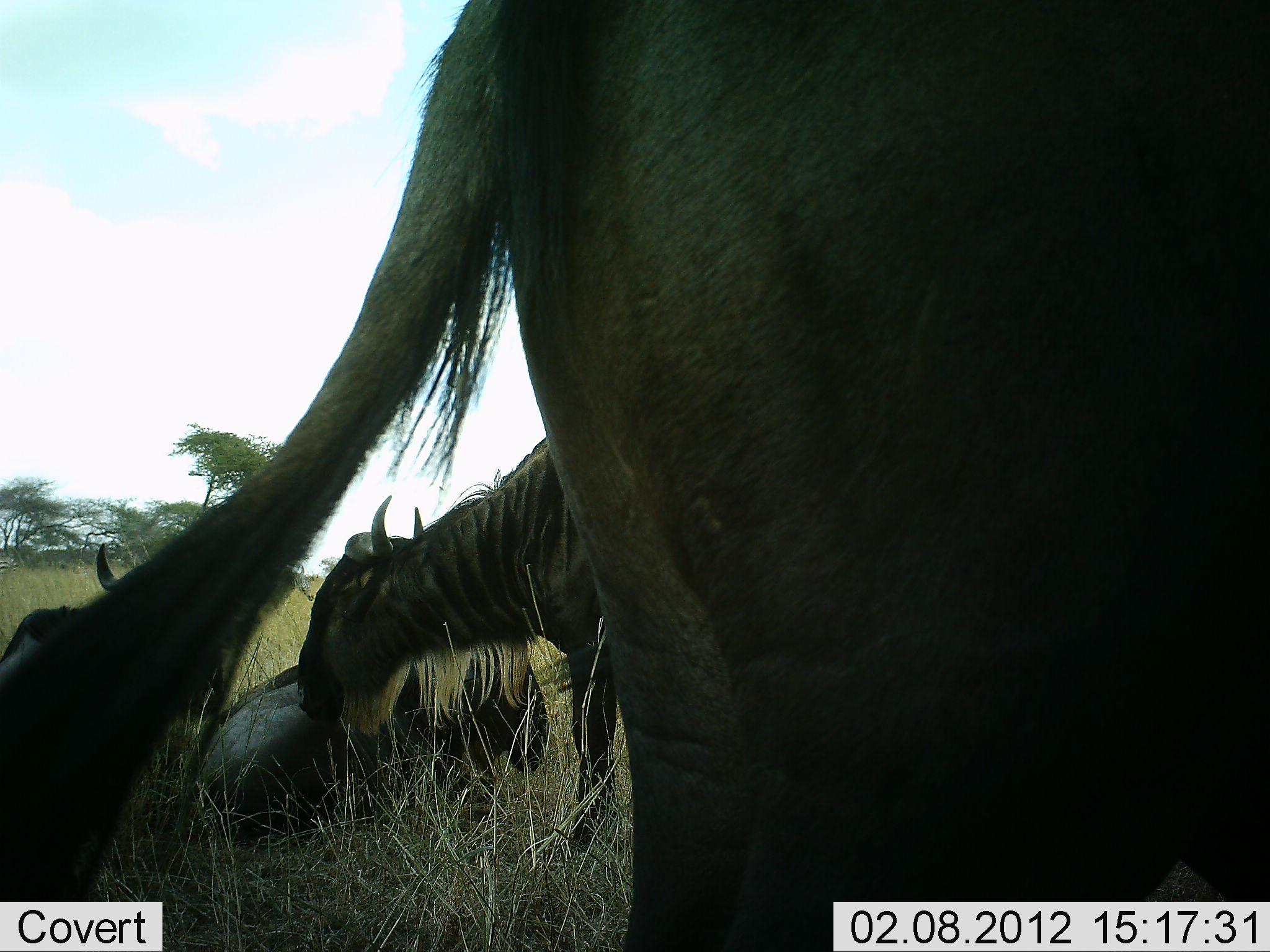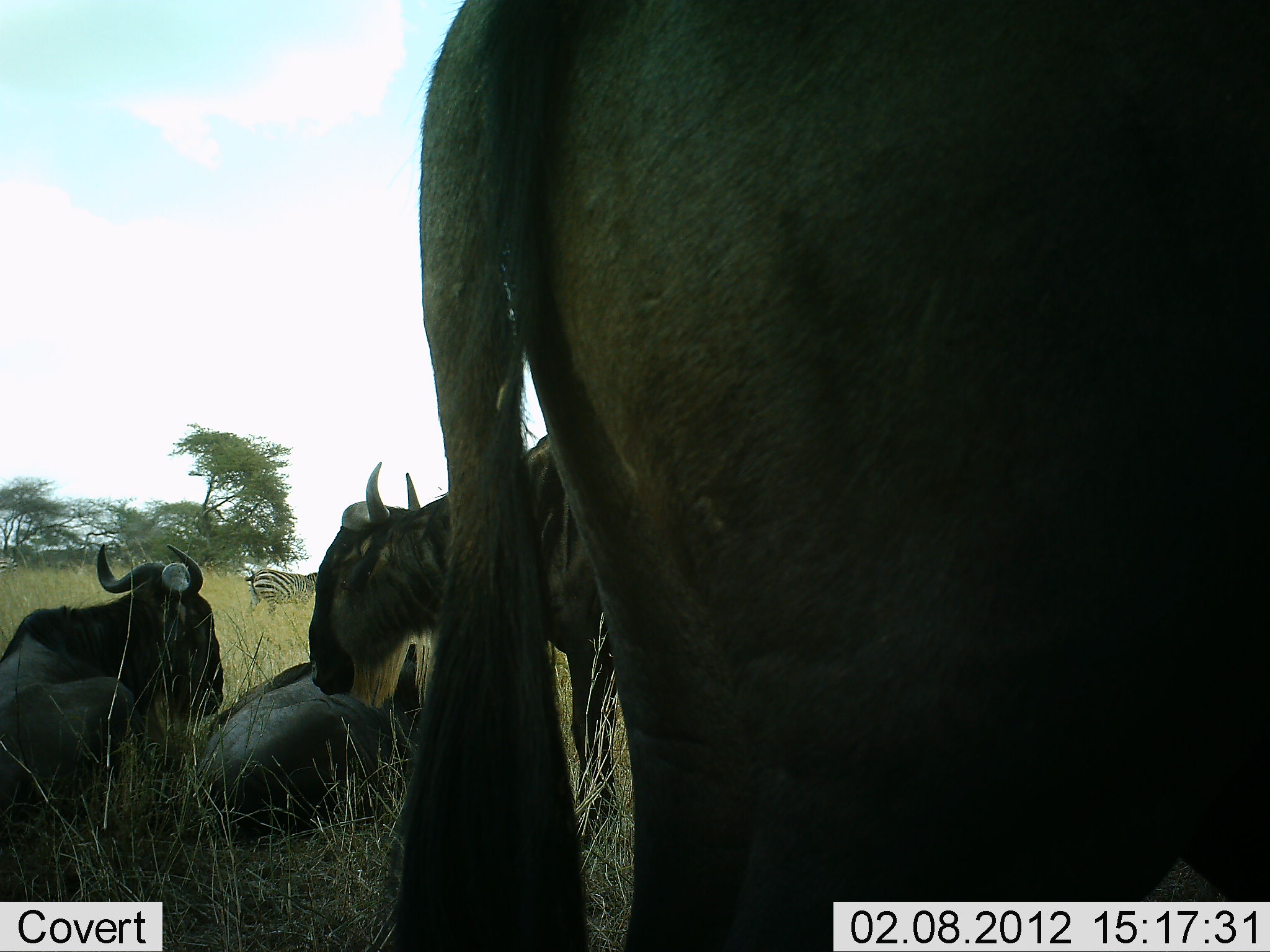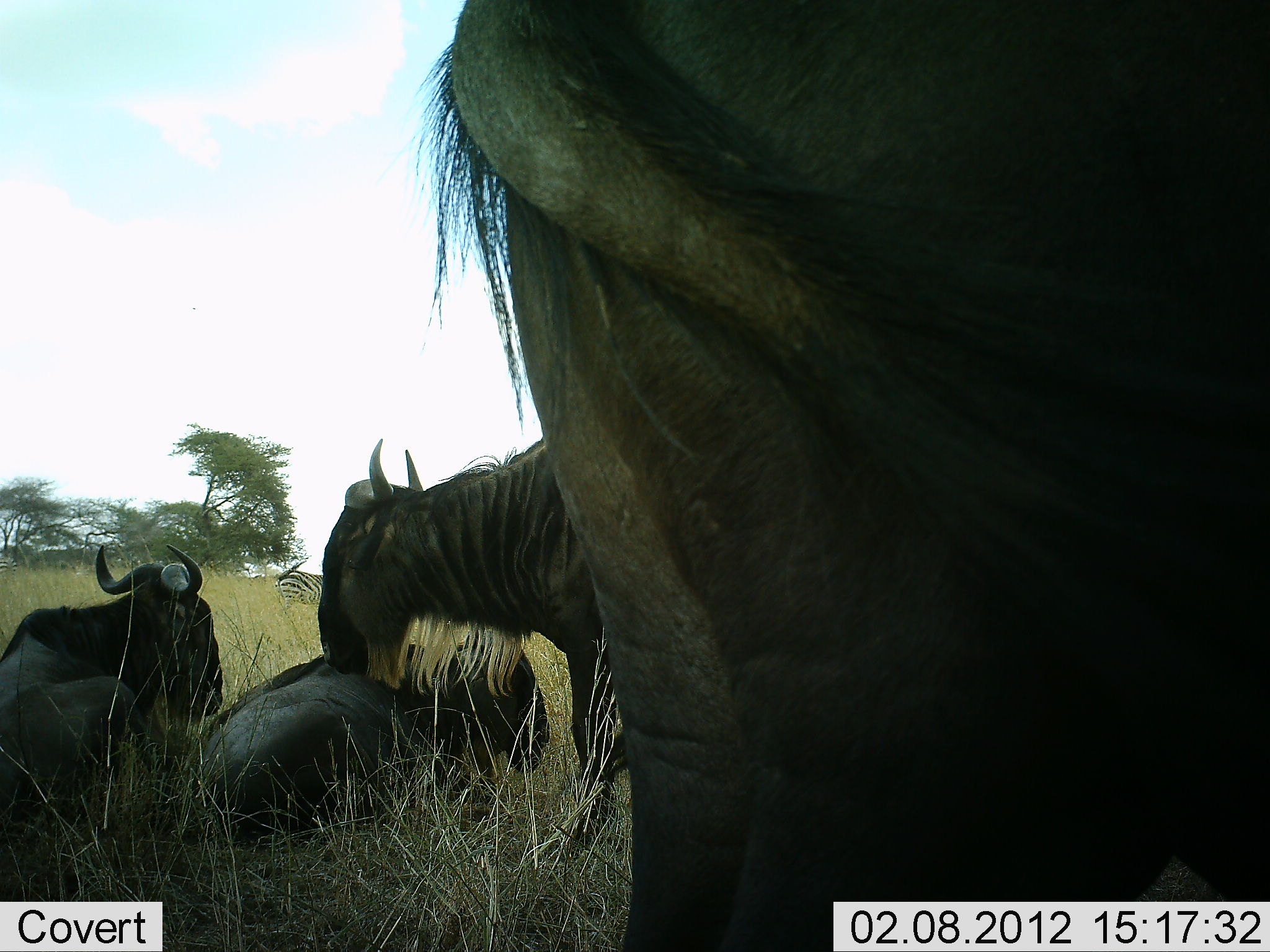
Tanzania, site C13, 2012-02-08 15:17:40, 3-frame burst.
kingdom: Animalia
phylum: Chordata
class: Mammalia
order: Artiodactyla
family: Bovidae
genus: Connochaetes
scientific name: Connochaetes taurinus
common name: blue wildebeest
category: wildebeest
Wildebeest (blue wildebeest) (Connochaetes taurinus), count 4. Behavior (volunteer vote fractions): standing 88%, resting 100%, moving 0%, interacting 0%. Young present (vote fraction): 0%. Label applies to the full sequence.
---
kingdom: Animalia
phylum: Chordata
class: Mammalia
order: Perissodactyla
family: Equidae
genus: Equus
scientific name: Equus quagga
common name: plains zebra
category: zebra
Zebra (plains zebra) (Equus quagga), count 1. Behavior (volunteer vote fractions): standing 64%, resting 0%, moving 43%, interacting 0%. Young present (vote fraction): 0%. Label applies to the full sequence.